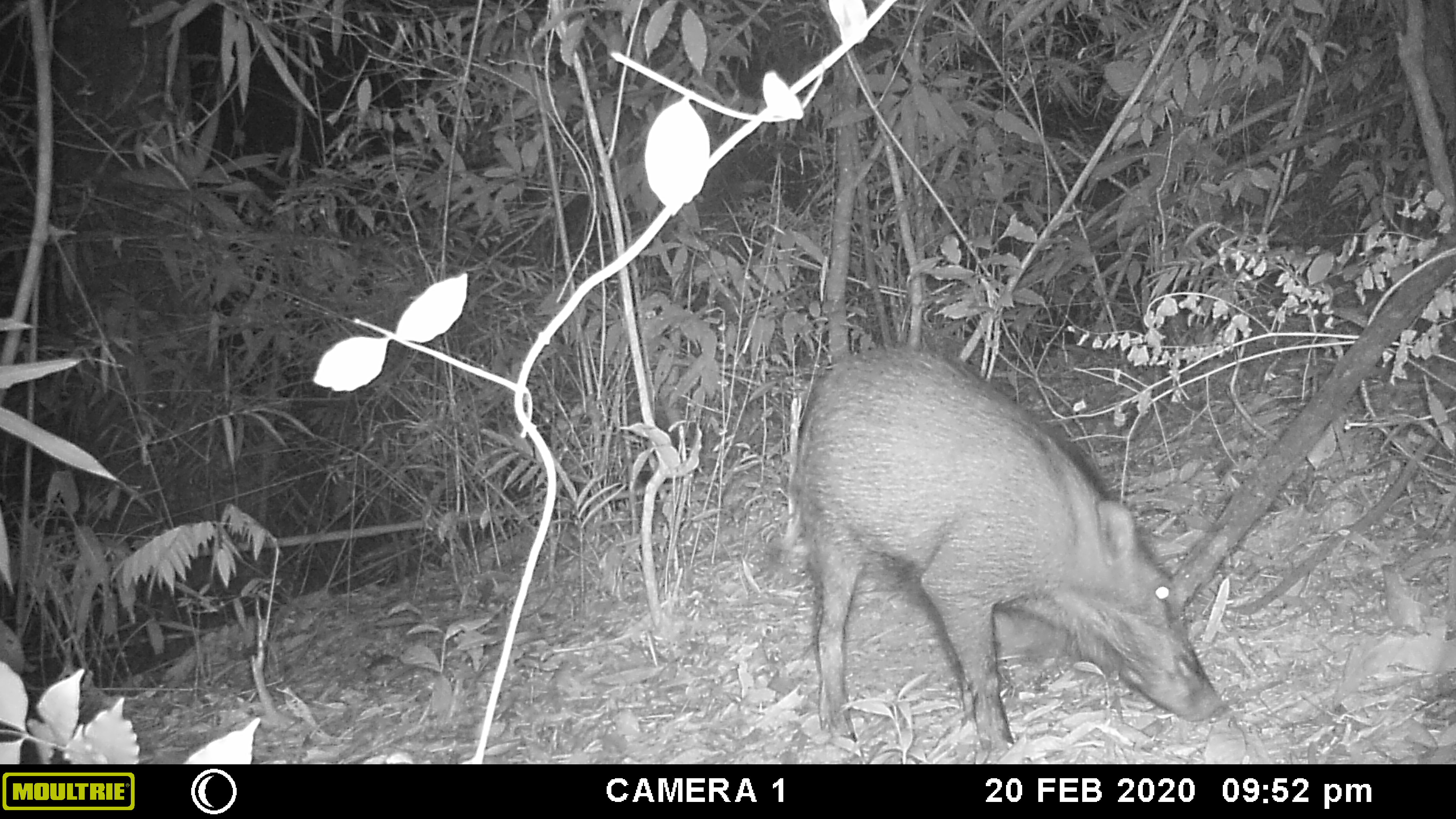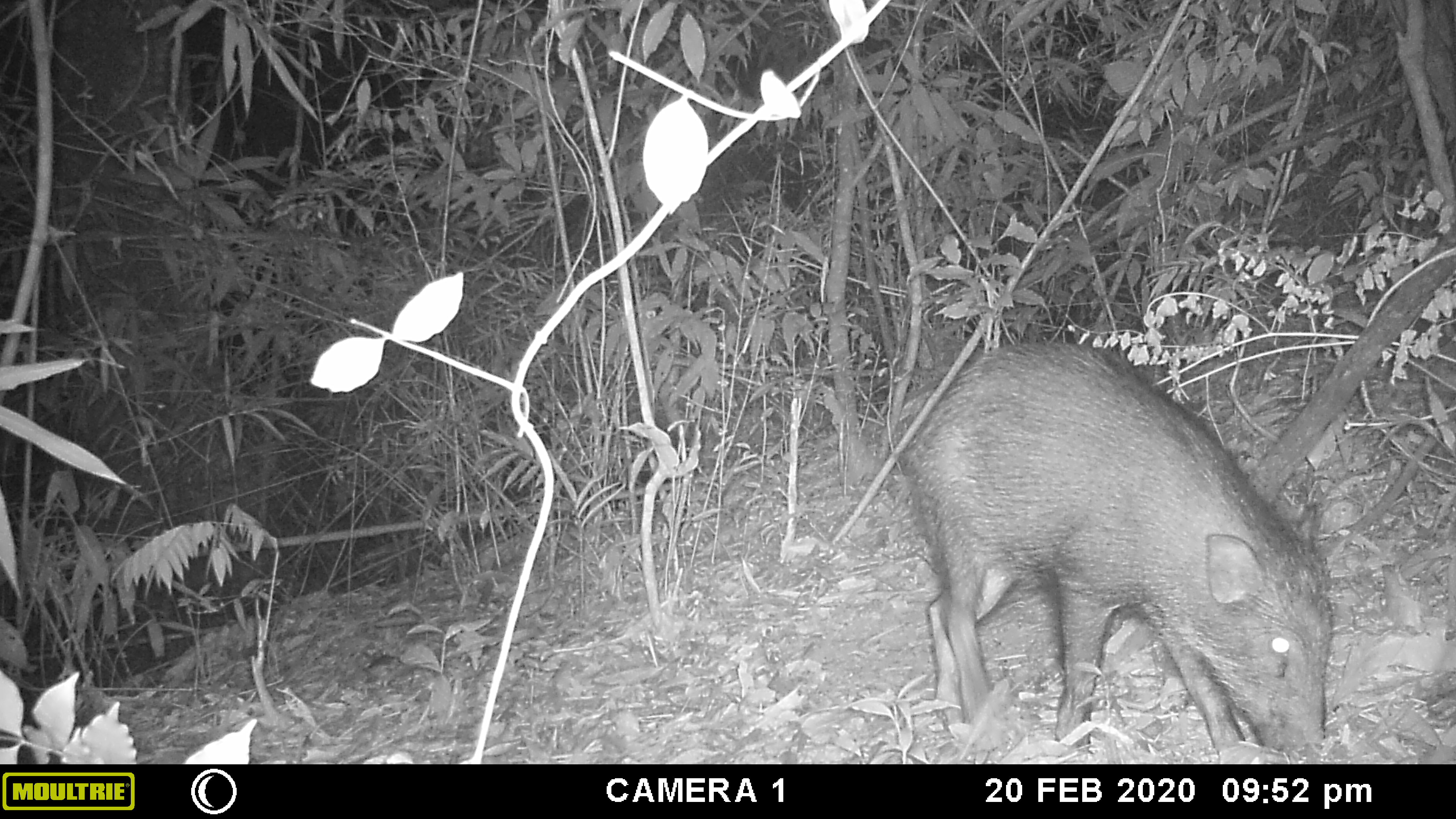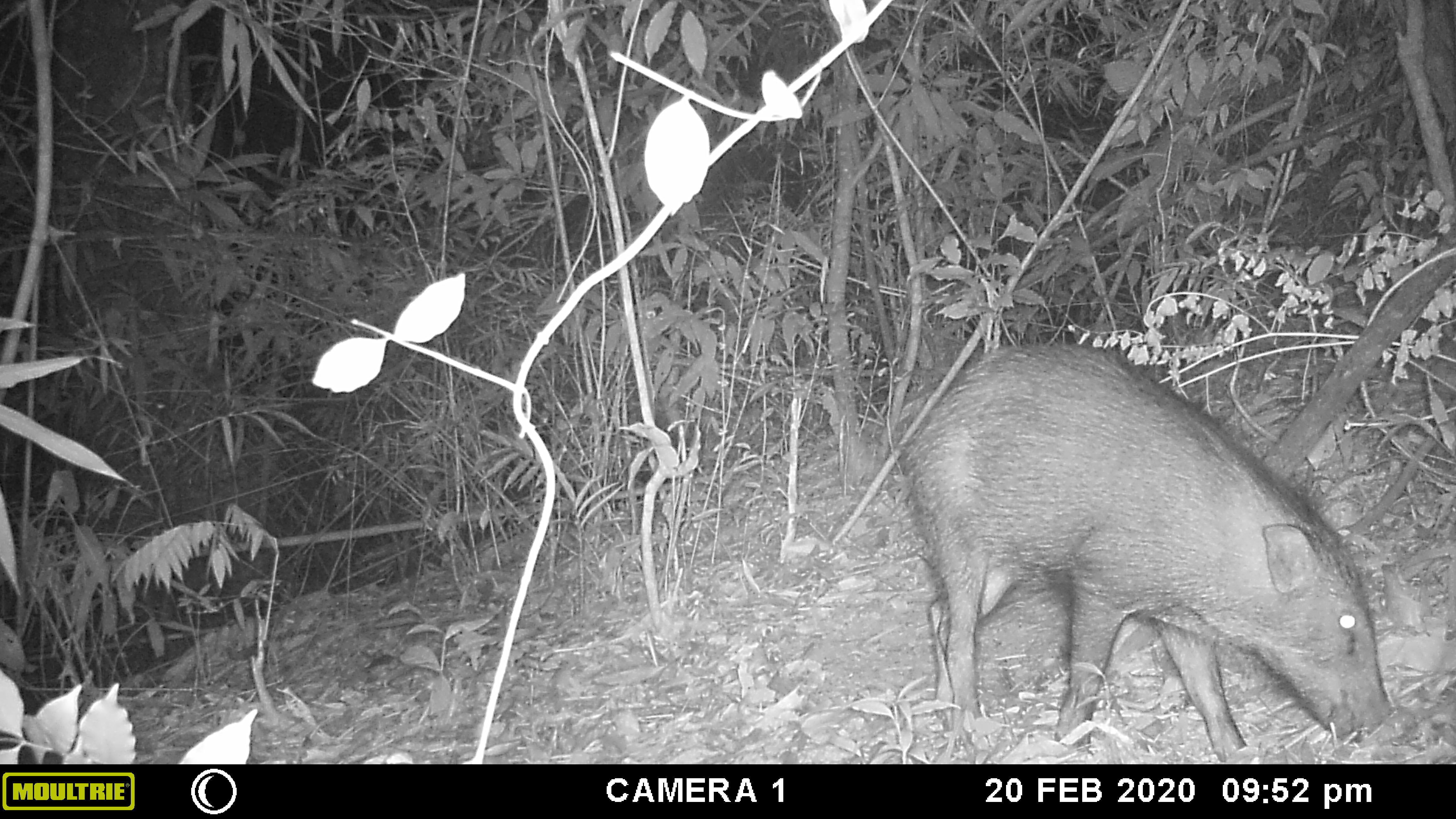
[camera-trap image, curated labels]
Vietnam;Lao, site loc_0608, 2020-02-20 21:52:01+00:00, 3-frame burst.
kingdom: Animalia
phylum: Chordata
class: Mammalia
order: Artiodactyla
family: Suidae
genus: Sus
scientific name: Sus scrofa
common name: eurasian wild pig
Eurasian wild pig (Sus scrofa). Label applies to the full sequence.